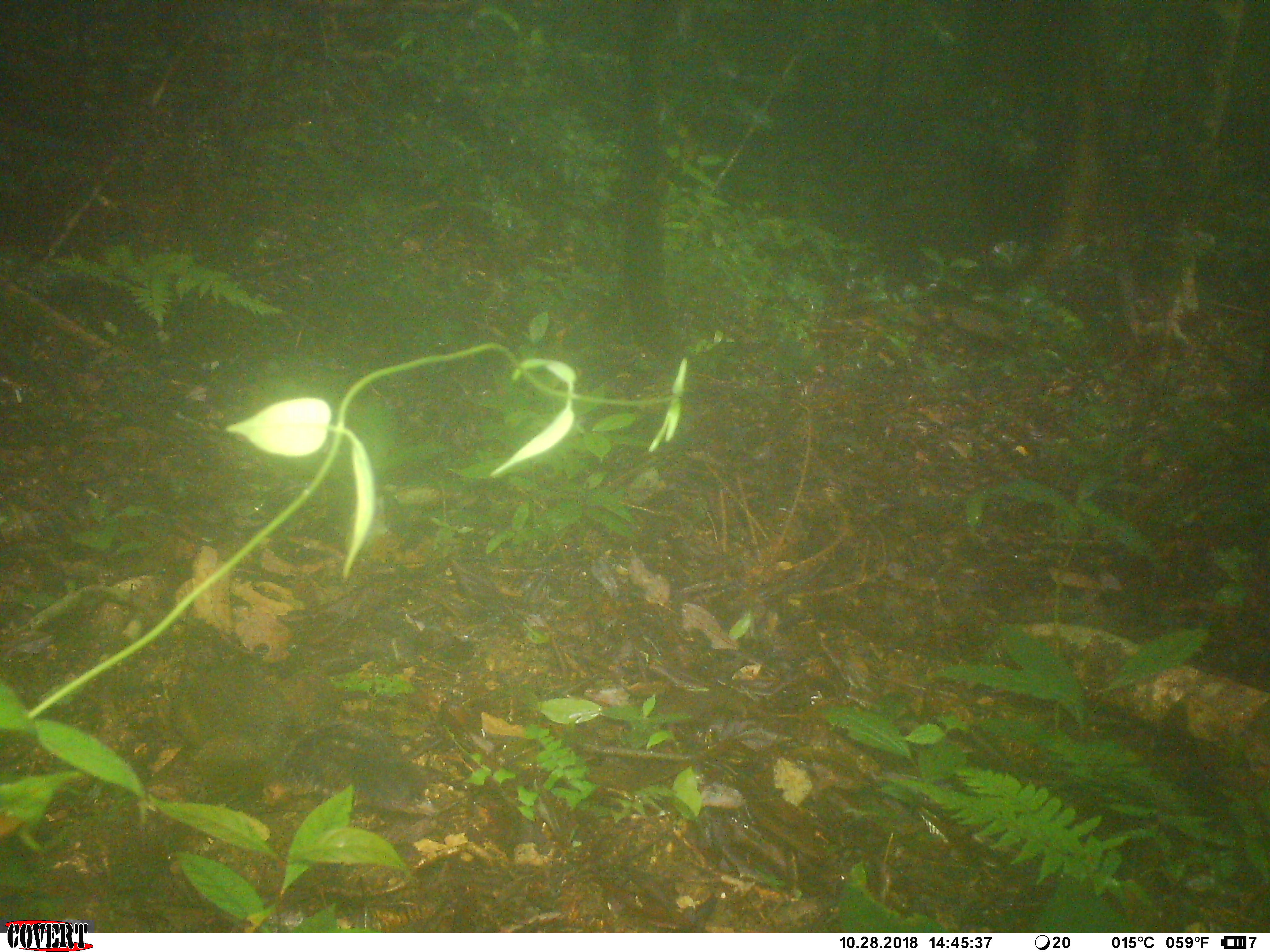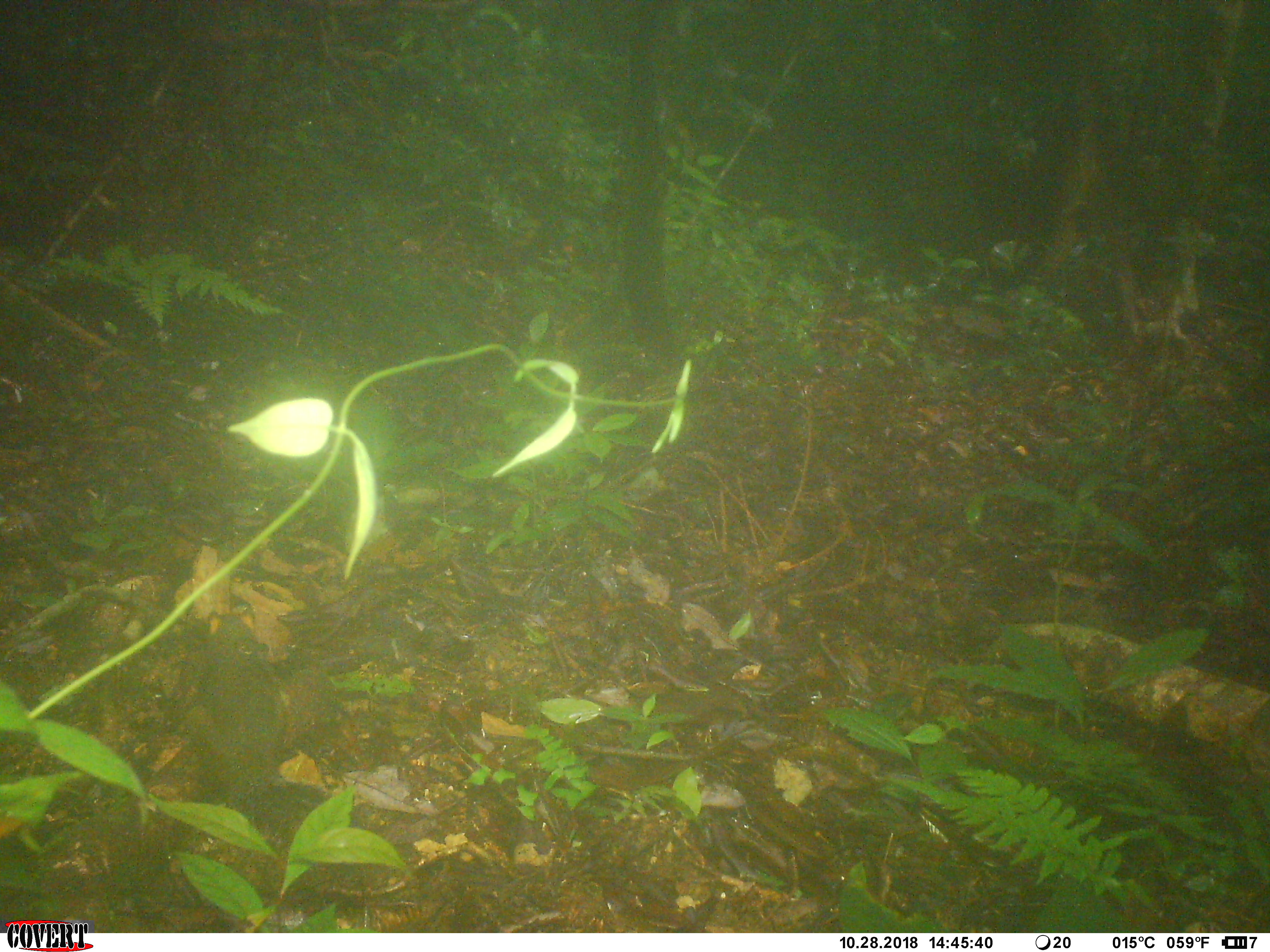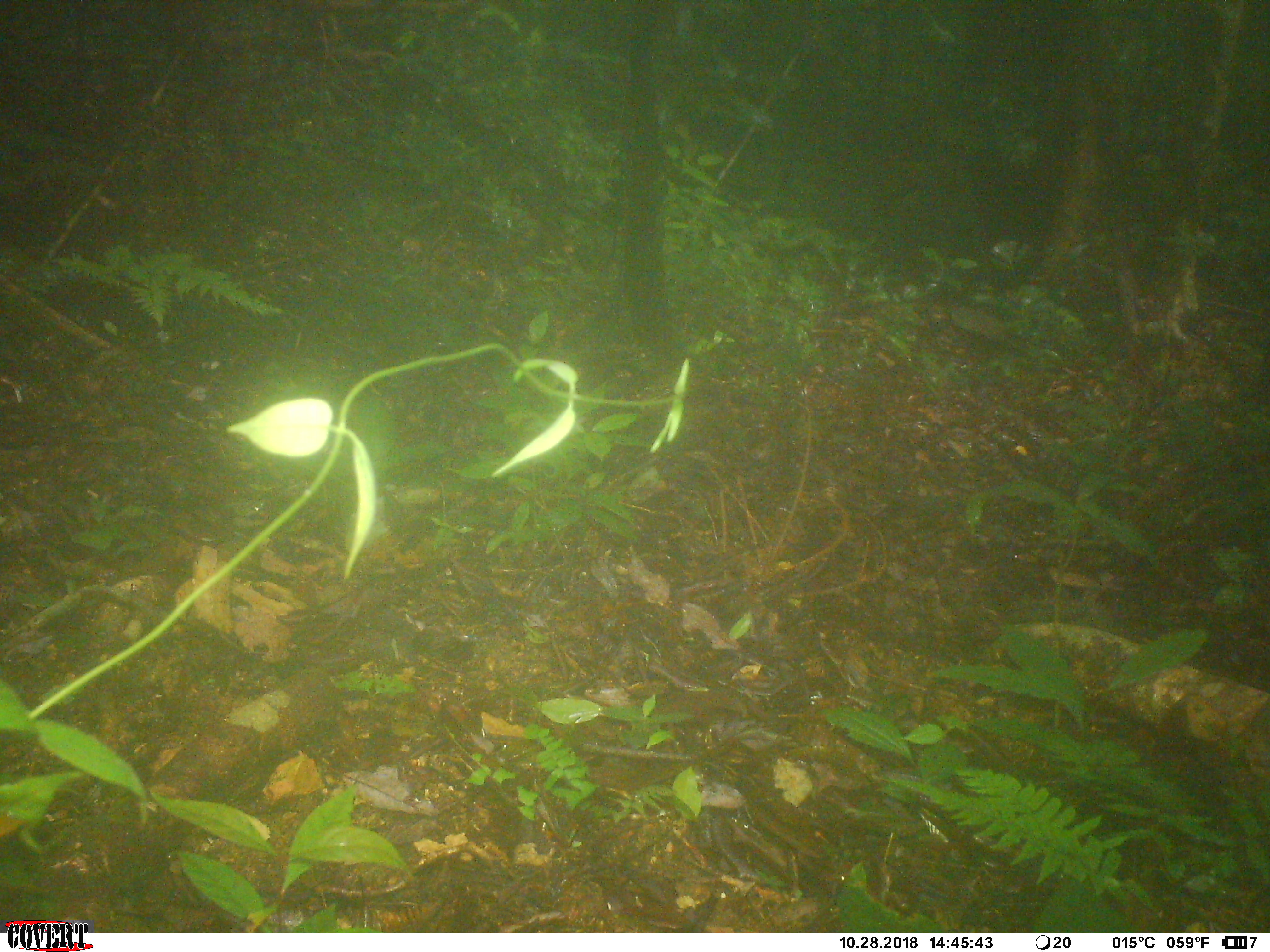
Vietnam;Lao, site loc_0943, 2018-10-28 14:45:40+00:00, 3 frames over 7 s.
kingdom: Animalia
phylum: Chordata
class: Mammalia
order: Rodentia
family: Sciuridae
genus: Dremomys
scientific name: Dremomys rufigenis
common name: red-cheeked squirrel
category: red cheeked squirrel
Red cheeked squirrel (red-cheeked squirrel) (Dremomys rufigenis). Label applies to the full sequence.